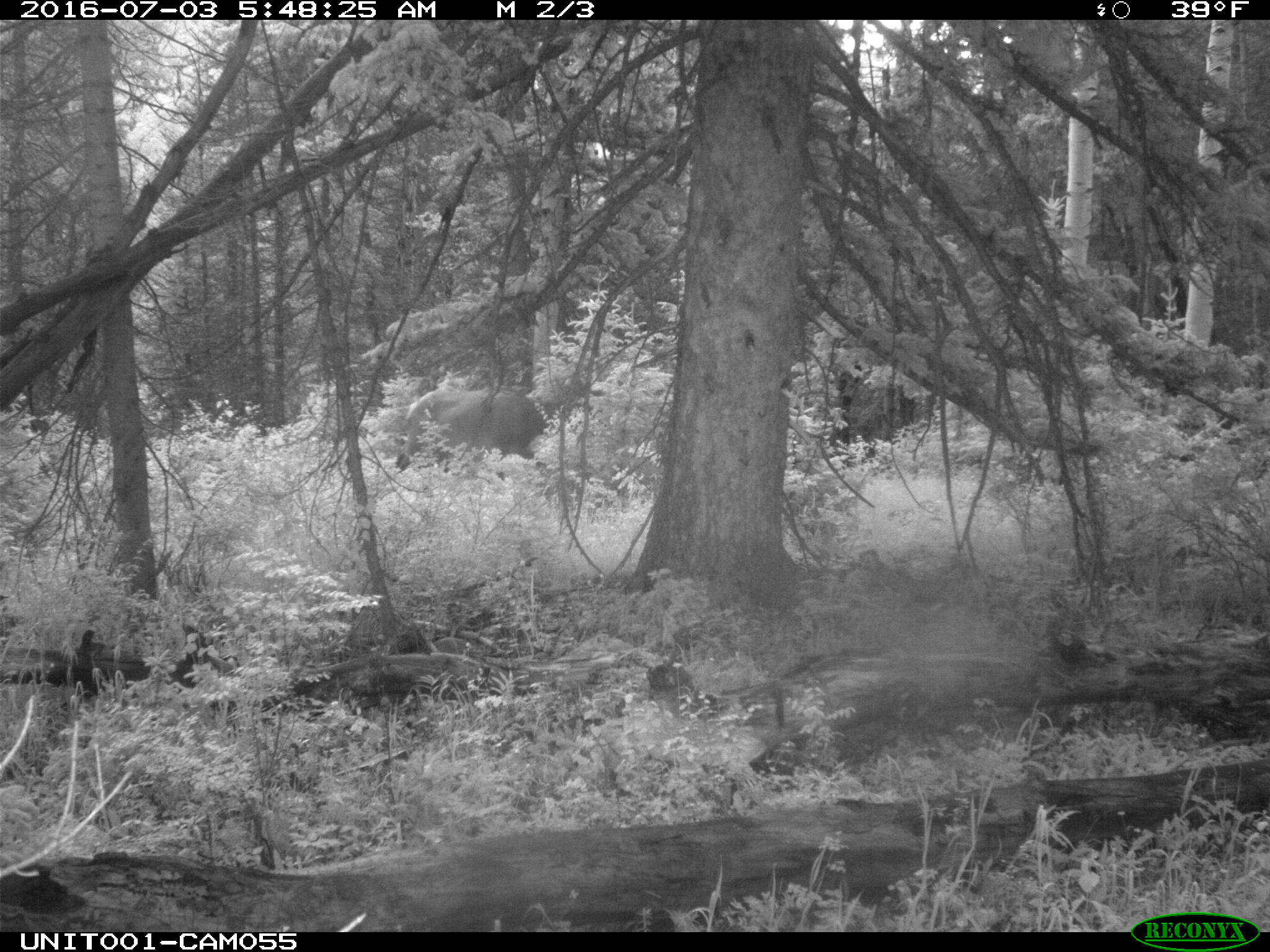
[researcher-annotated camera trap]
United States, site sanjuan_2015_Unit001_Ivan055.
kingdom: Animalia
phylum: Chordata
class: Mammalia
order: Artiodactyla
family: Cervidae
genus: Cervus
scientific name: Cervus elaphus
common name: red deer